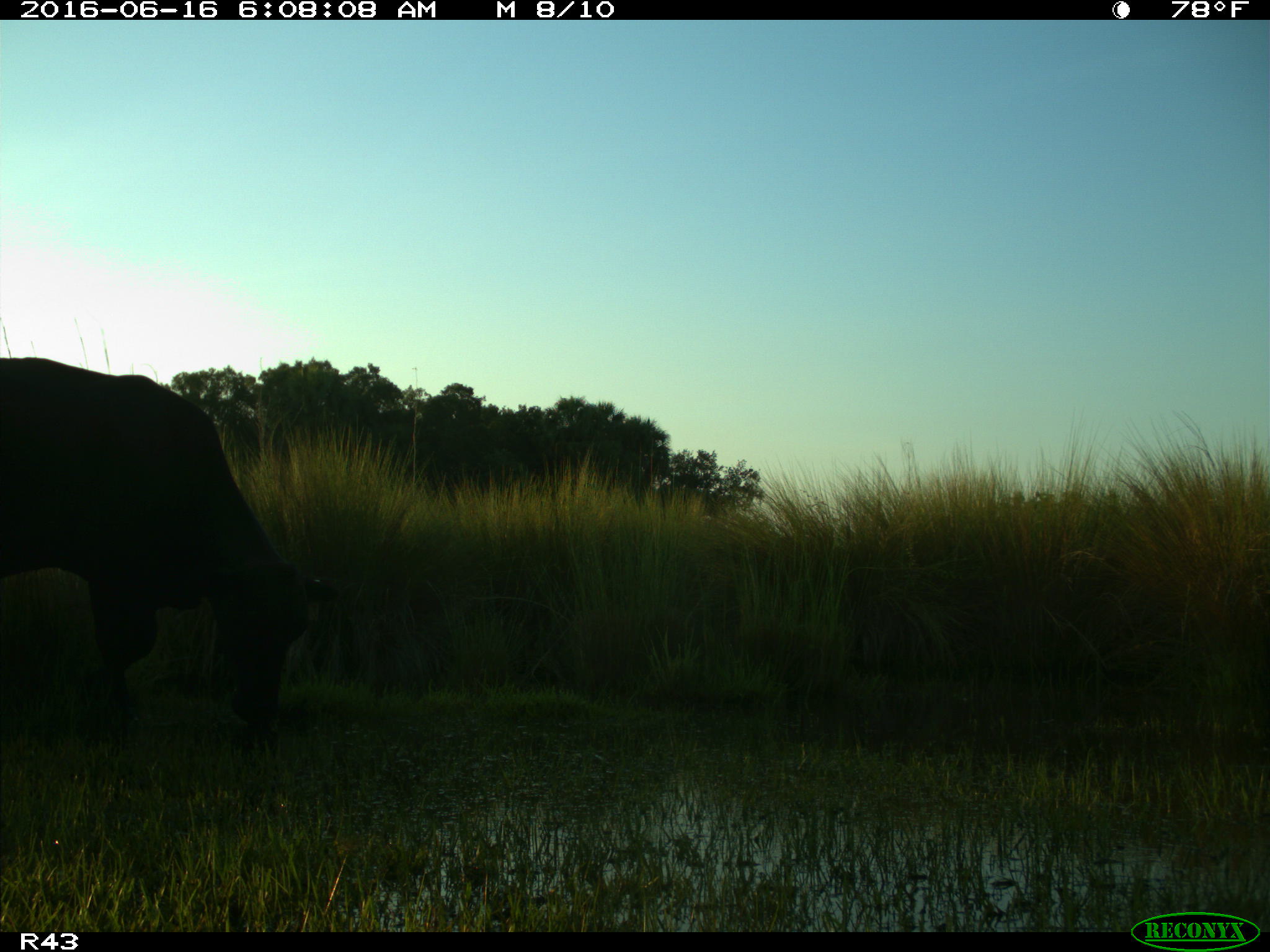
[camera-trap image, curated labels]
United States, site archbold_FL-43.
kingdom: Animalia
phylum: Chordata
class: Mammalia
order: Artiodactyla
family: Bovidae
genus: Bos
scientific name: Bos taurus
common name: domestic cow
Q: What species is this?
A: Bos taurus (domestic cow).